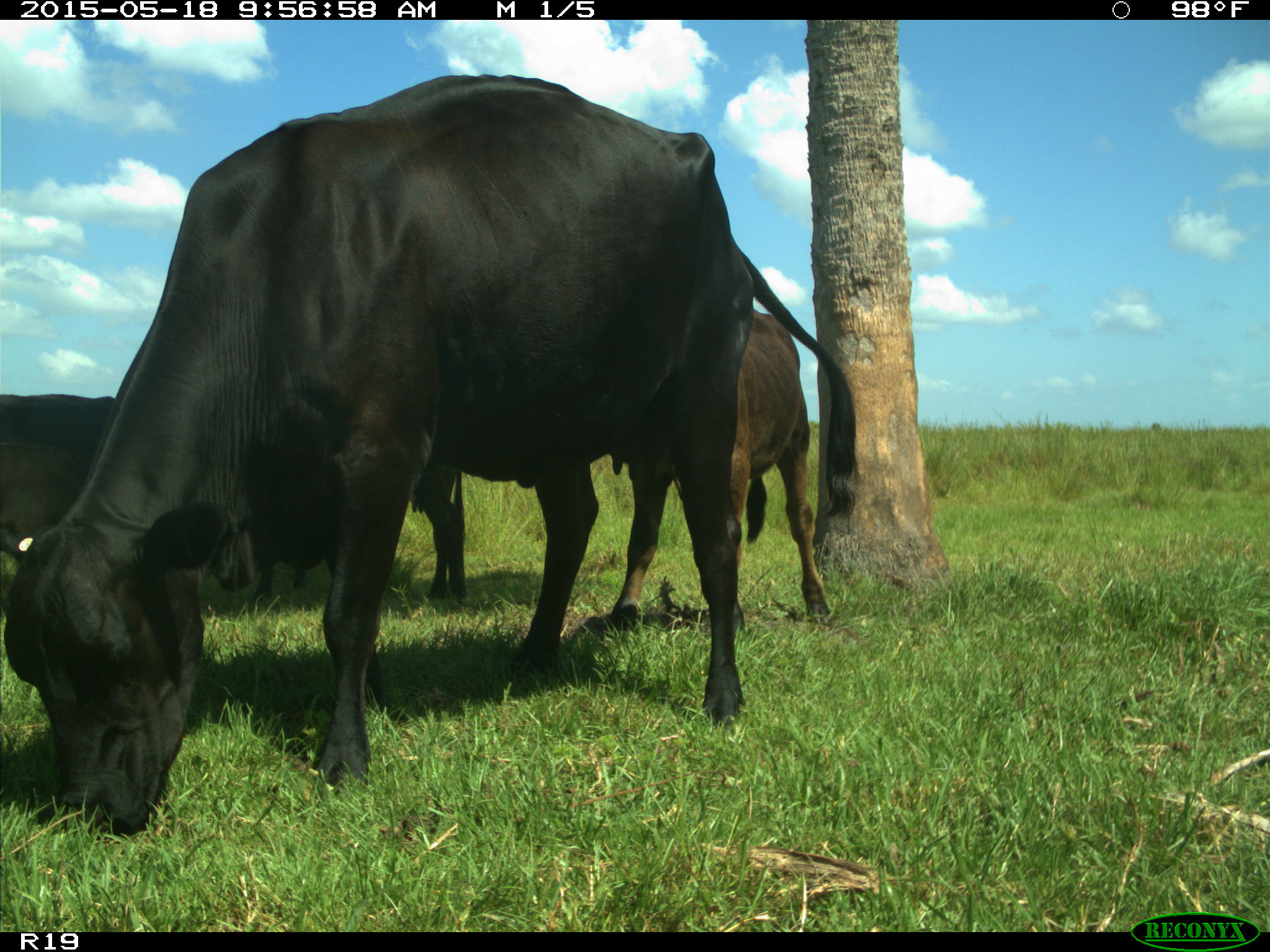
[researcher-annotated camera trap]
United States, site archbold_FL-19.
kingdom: Animalia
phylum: Chordata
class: Mammalia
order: Artiodactyla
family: Bovidae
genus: Bos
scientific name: Bos taurus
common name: domestic cow